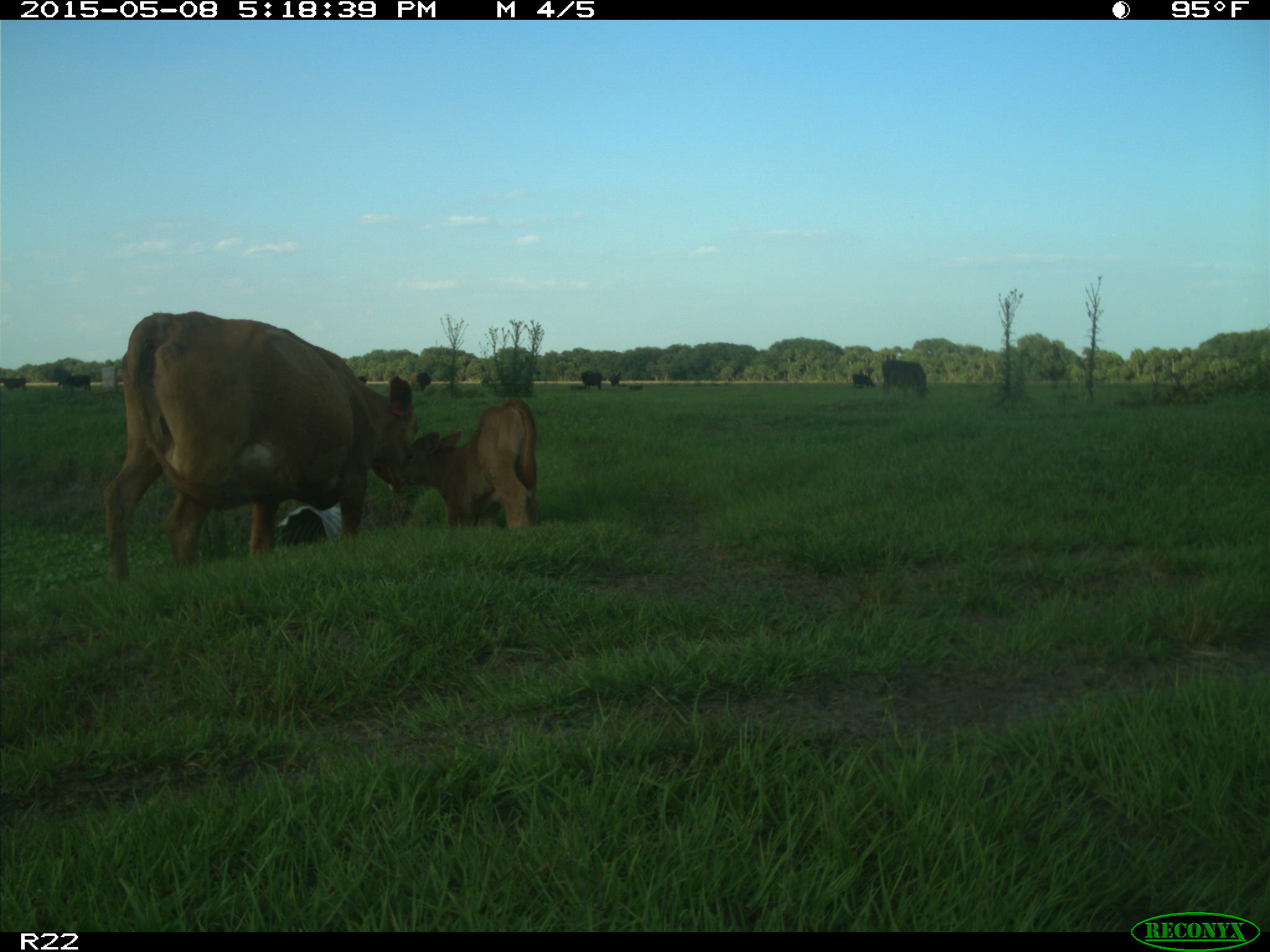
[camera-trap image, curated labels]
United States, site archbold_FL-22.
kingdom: Animalia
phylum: Chordata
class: Mammalia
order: Artiodactyla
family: Bovidae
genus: Bos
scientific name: Bos taurus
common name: domestic cow